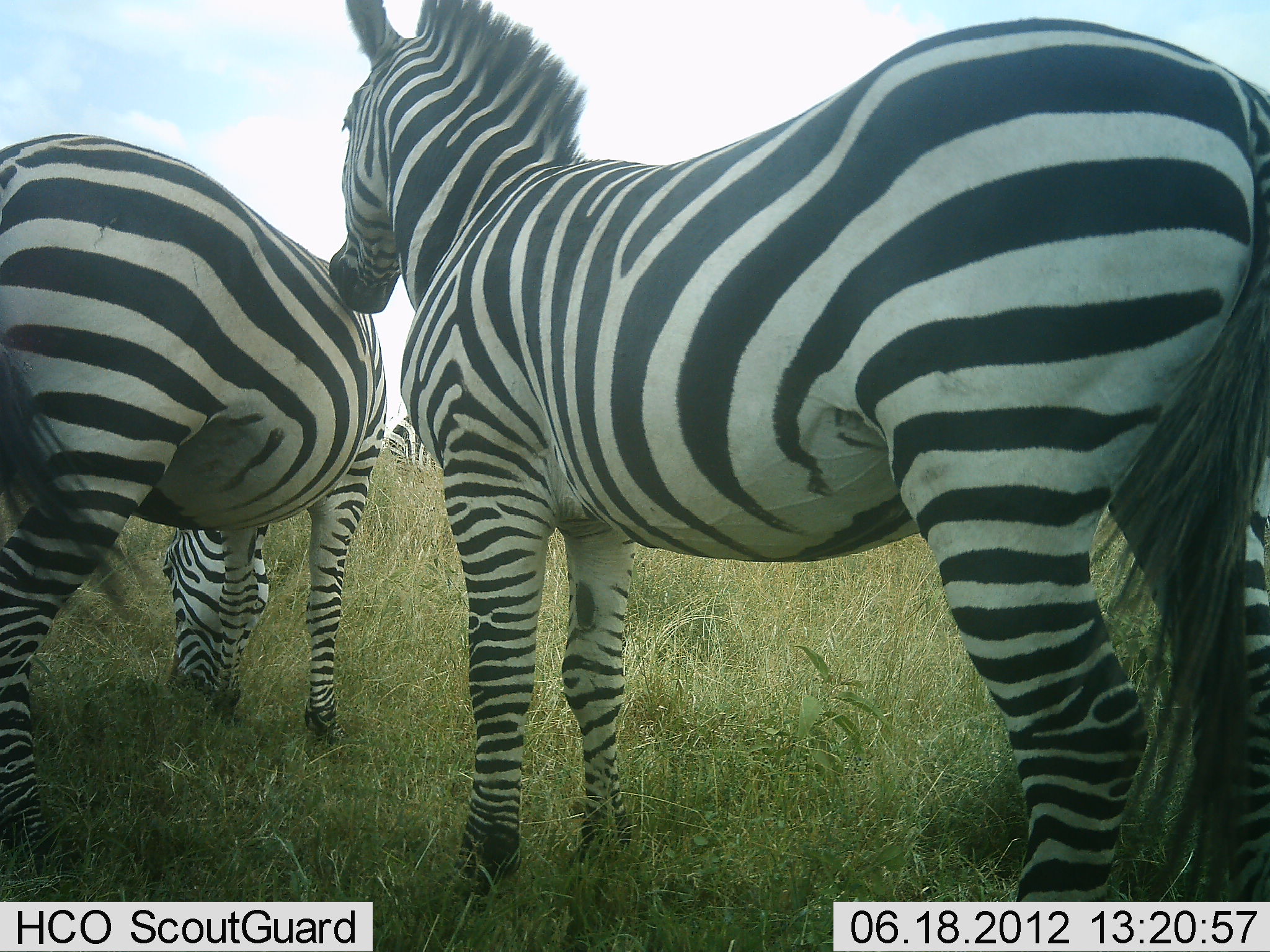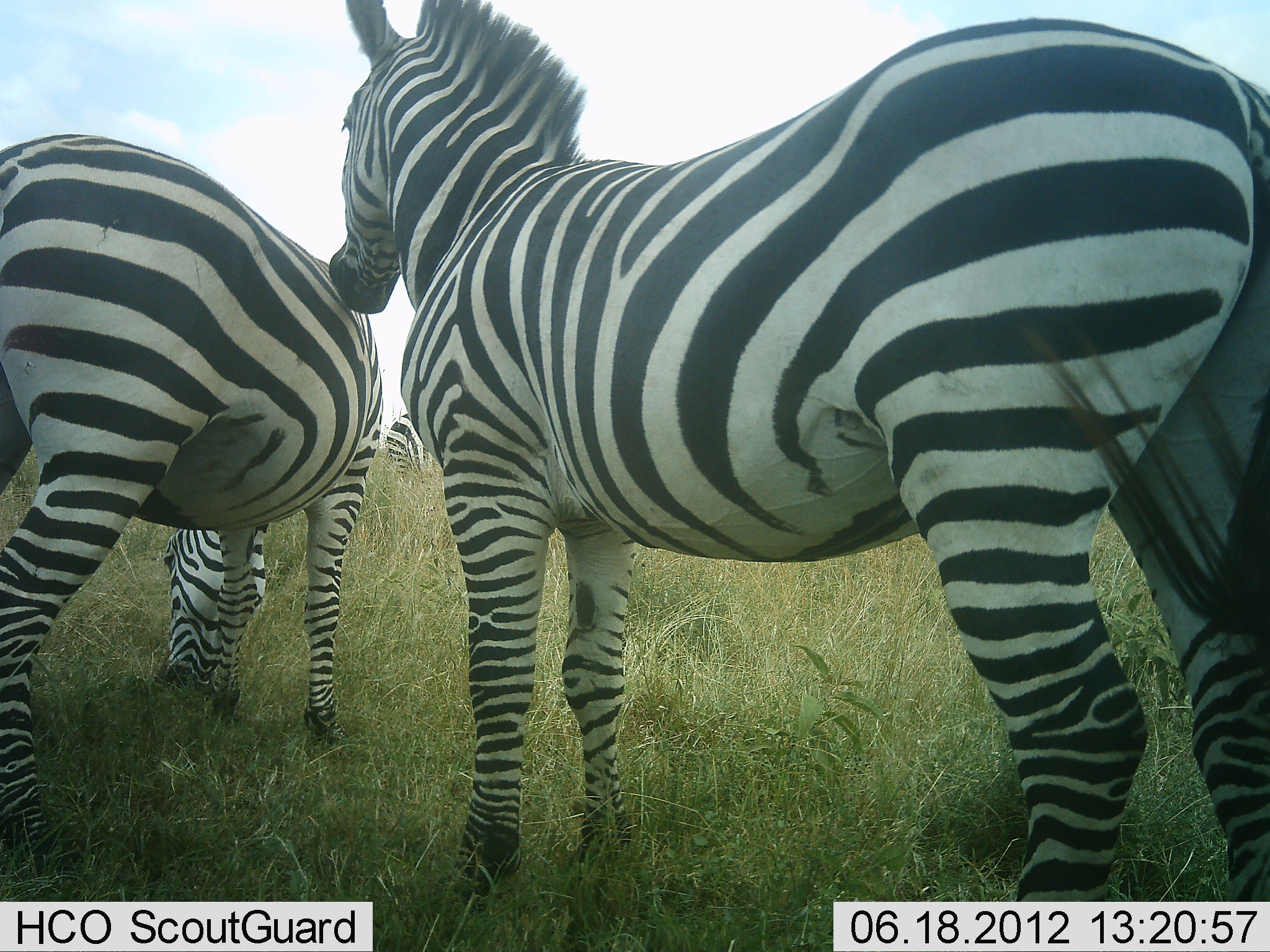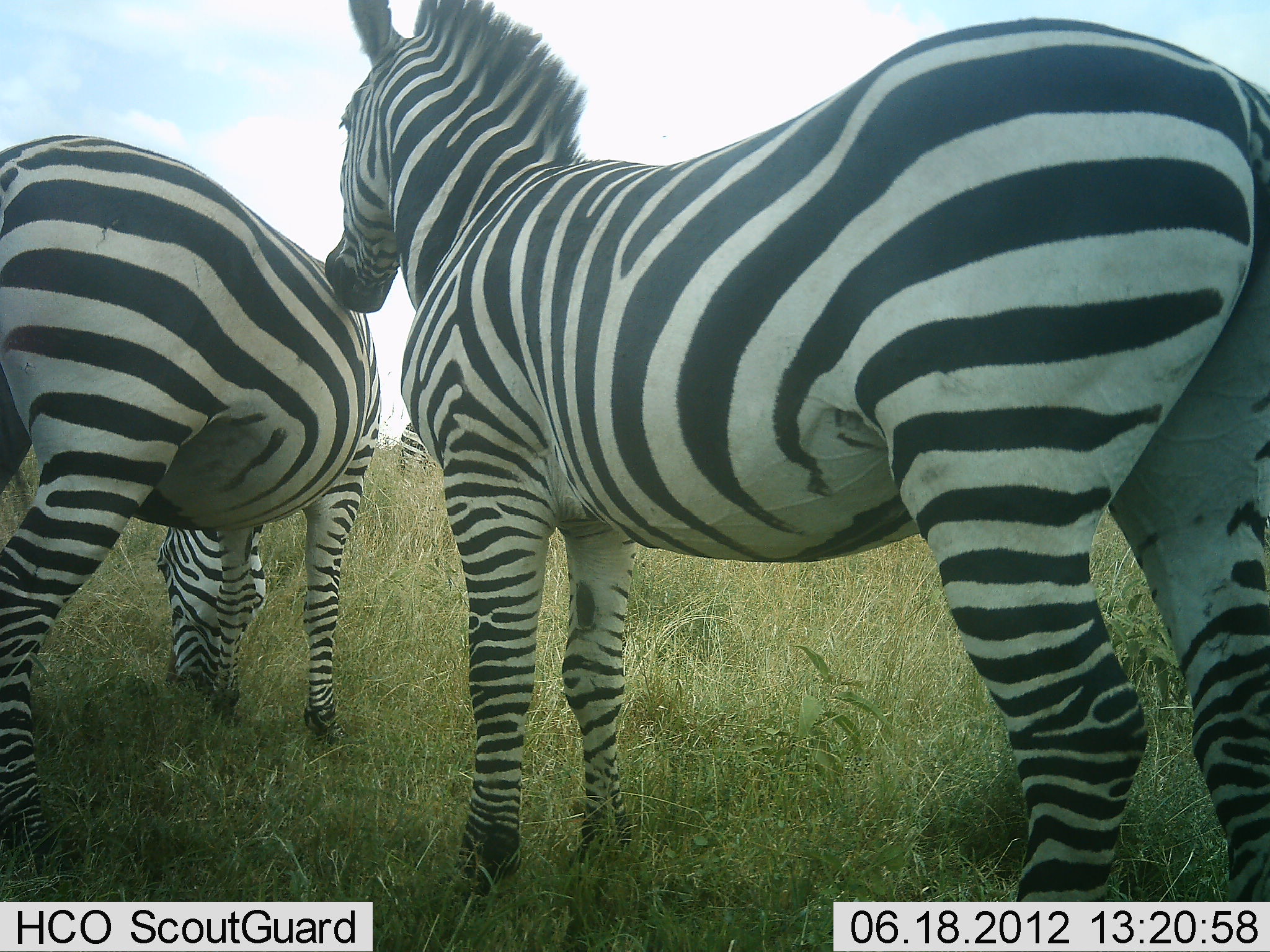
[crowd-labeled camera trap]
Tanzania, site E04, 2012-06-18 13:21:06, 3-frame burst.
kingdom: Animalia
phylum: Chordata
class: Mammalia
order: Perissodactyla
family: Equidae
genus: Equus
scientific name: Equus quagga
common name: plains zebra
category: zebra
Zebra (plains zebra) (Equus quagga), count 3. Behavior (volunteer vote fractions): standing 80%, resting 0%, moving 0%, interacting 20%. Young present (vote fraction): 0%. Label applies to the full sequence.